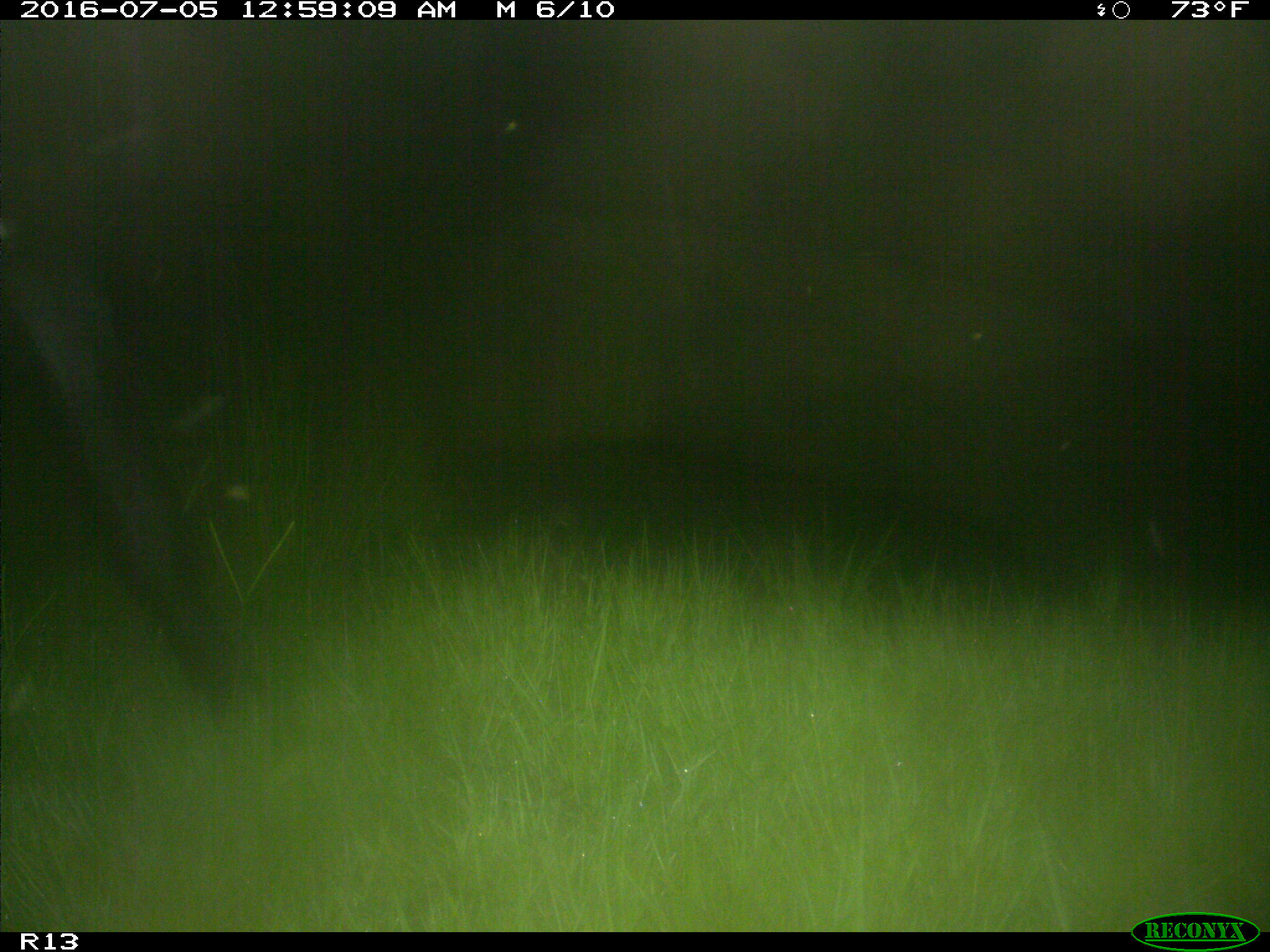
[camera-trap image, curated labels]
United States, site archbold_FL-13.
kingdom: Animalia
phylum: Chordata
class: Mammalia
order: Artiodactyla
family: Bovidae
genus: Bos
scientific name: Bos taurus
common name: domestic cow